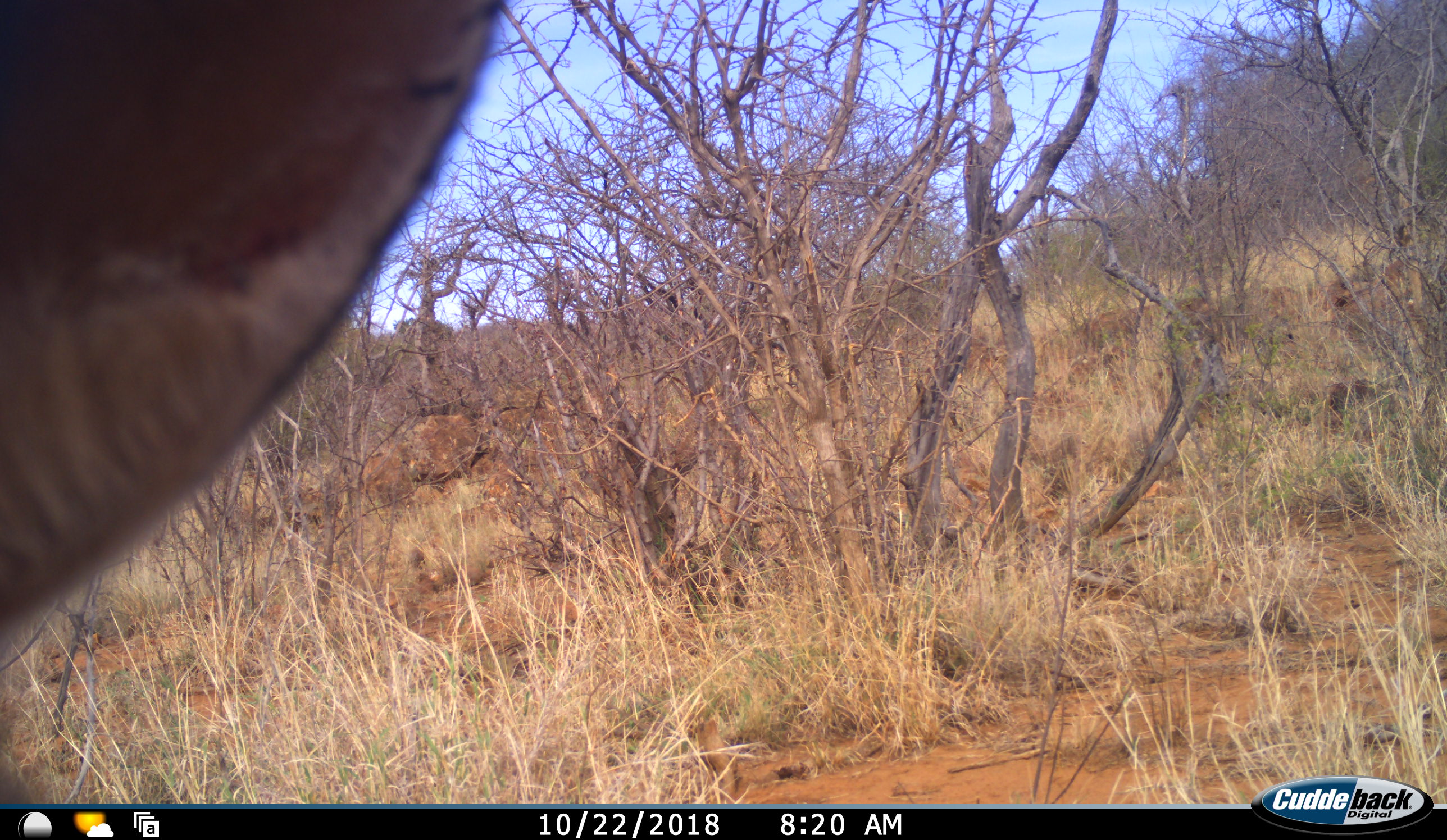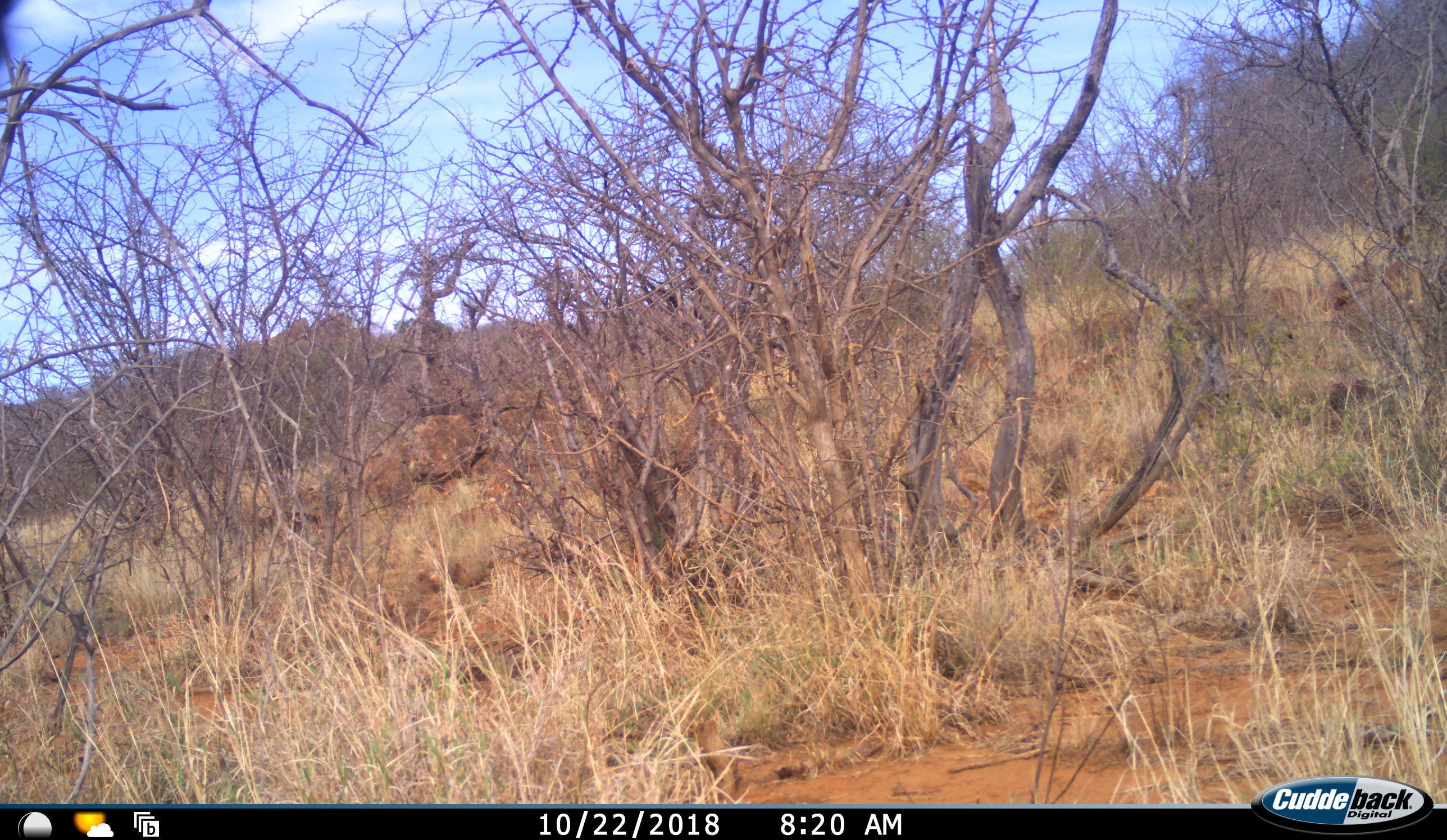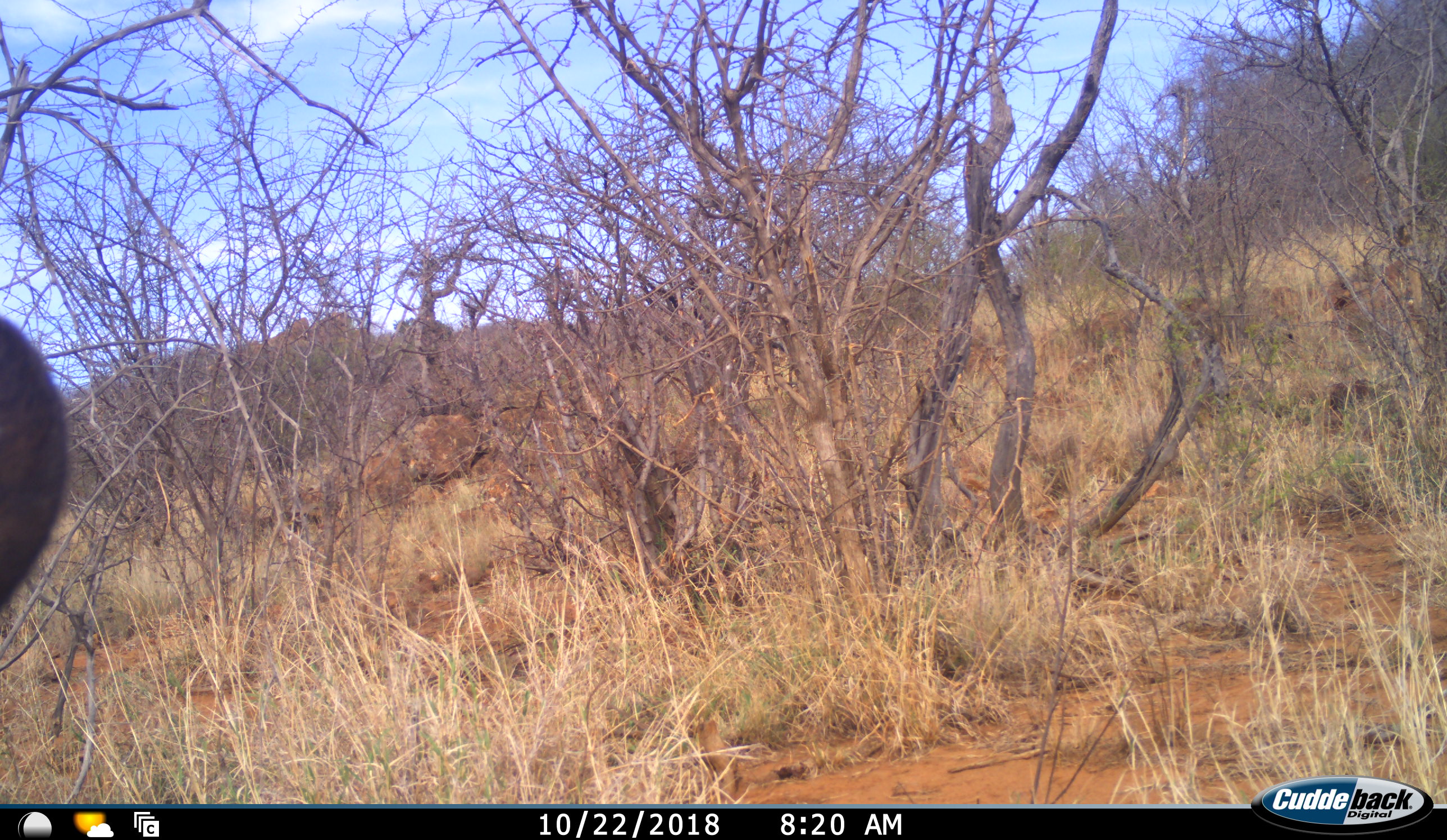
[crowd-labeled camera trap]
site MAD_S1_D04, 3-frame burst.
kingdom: Animalia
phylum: Chordata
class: Mammalia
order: Artiodactyla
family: Bovidae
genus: Tragelaphus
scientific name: Tragelaphus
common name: kudu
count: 1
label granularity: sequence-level